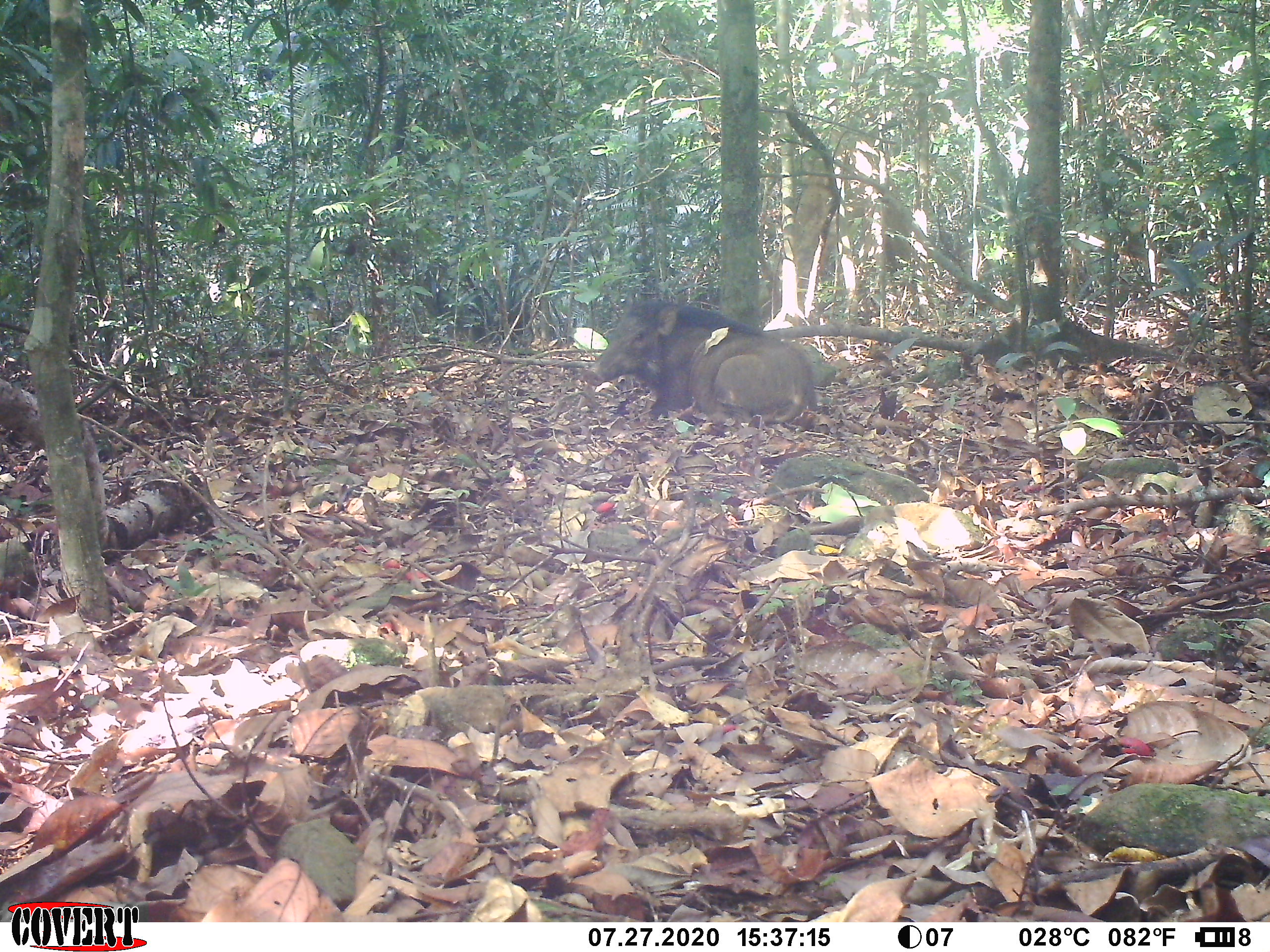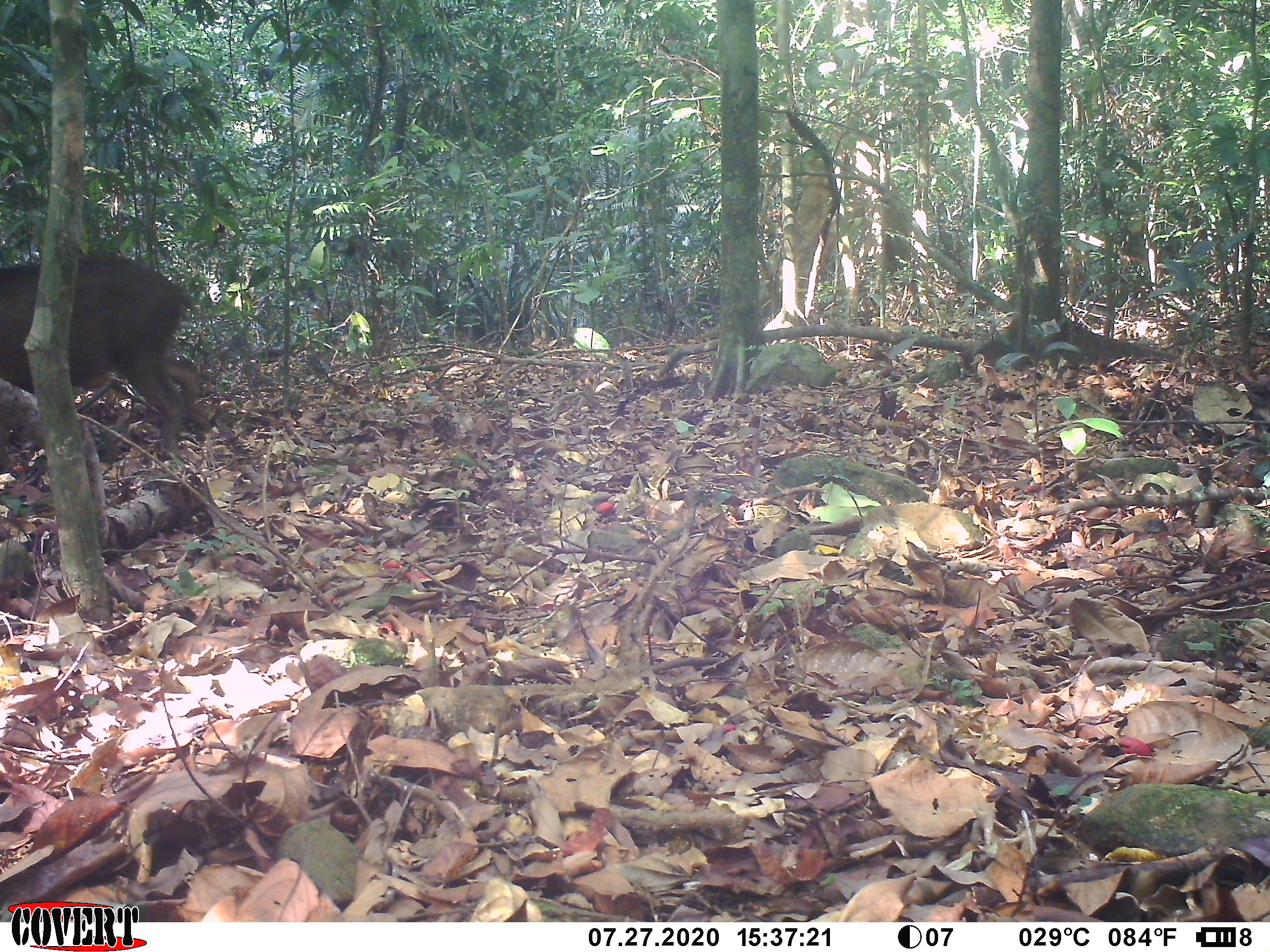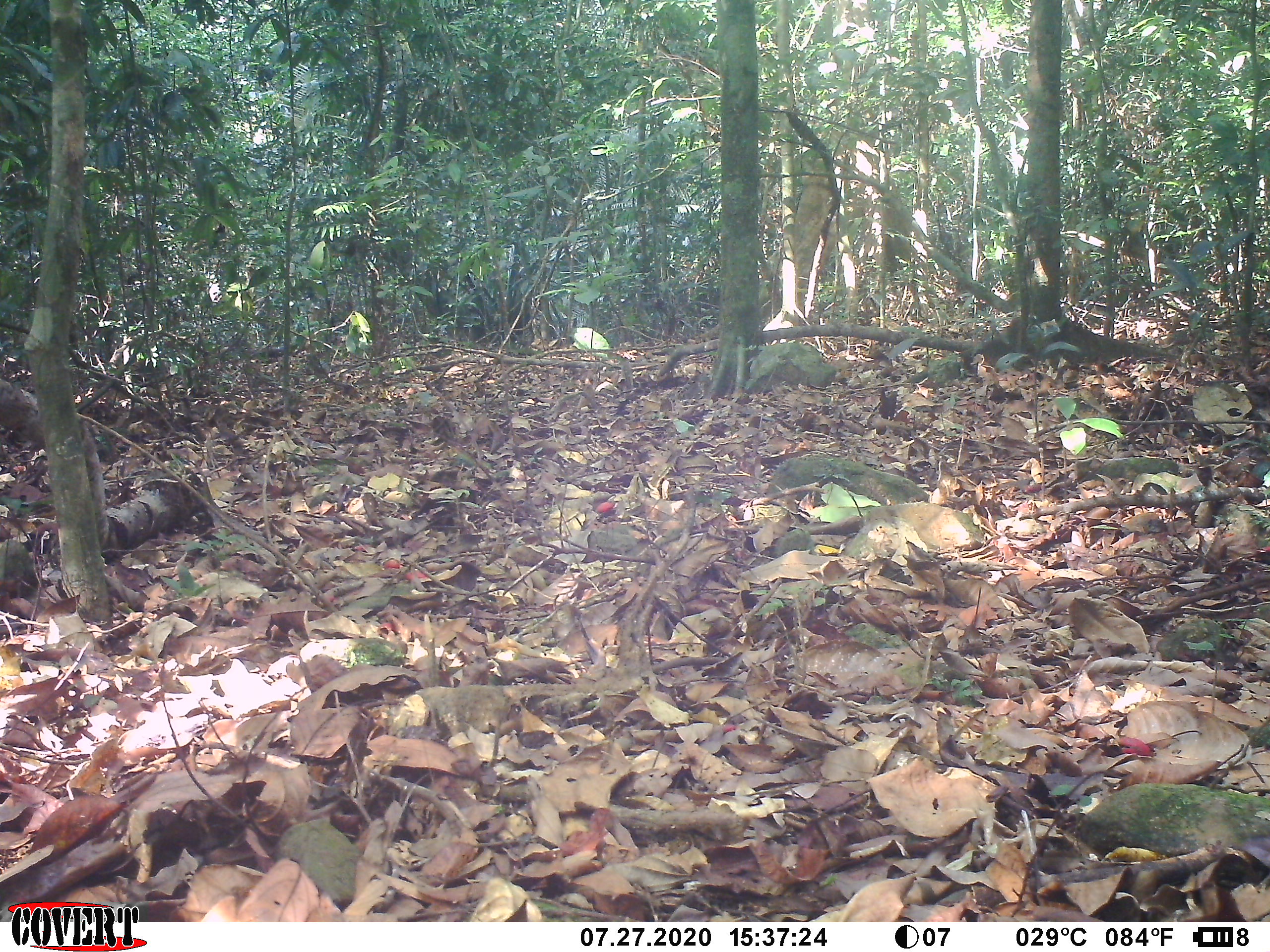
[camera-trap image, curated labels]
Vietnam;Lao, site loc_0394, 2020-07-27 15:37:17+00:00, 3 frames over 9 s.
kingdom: Animalia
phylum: Chordata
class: Mammalia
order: Artiodactyla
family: Suidae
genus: Sus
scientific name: Sus scrofa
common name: eurasian wild pig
Eurasian wild pig (Sus scrofa). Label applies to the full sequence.